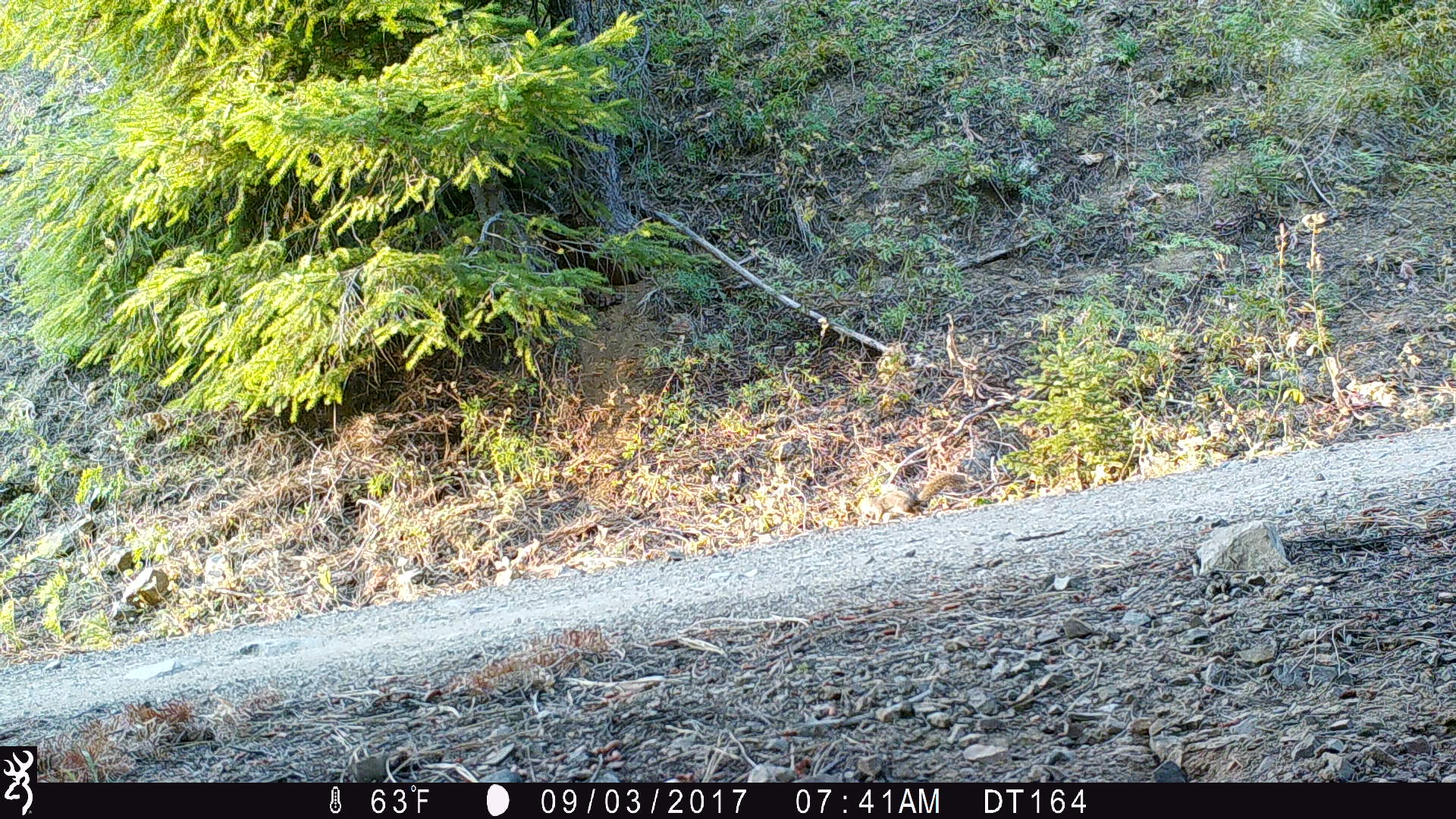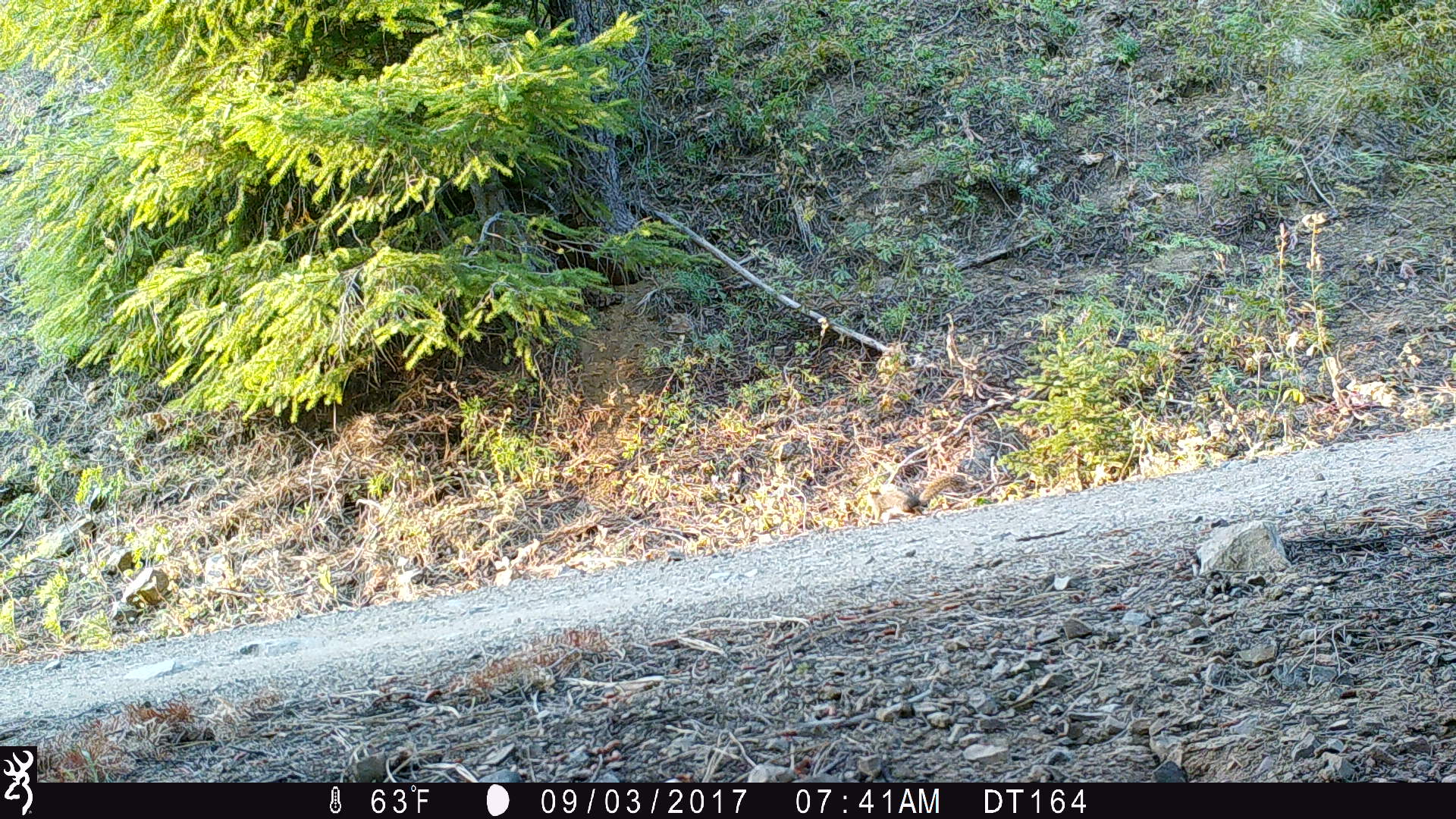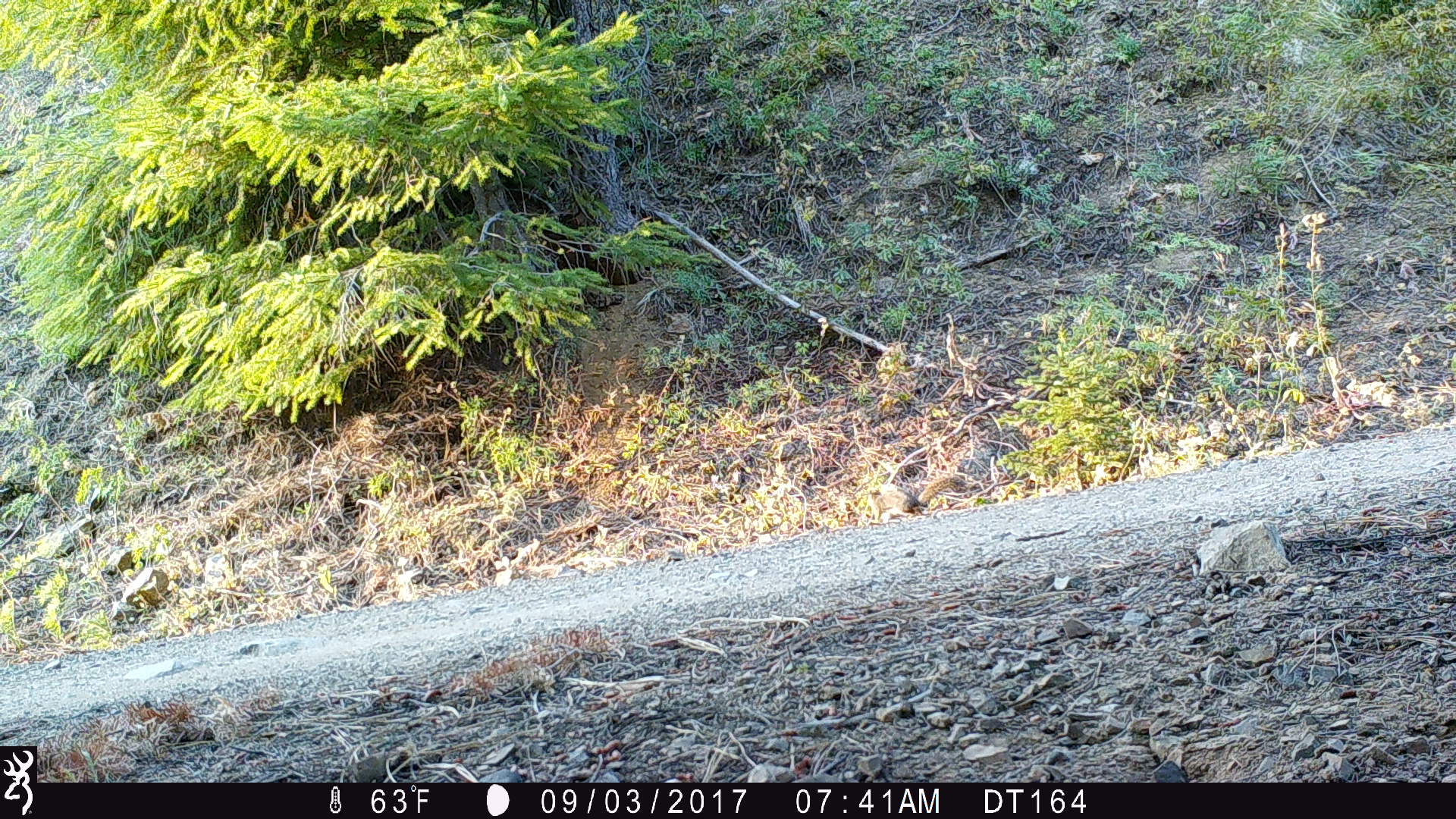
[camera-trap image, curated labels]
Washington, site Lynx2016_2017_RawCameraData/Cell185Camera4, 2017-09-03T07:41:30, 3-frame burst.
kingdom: Animalia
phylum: Chordata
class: Mammalia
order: Lagomorpha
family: Leporidae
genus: Lepus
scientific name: Lepus americanus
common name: snowshoe hare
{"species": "Lepus americanus (snowshoe hare)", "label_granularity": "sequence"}